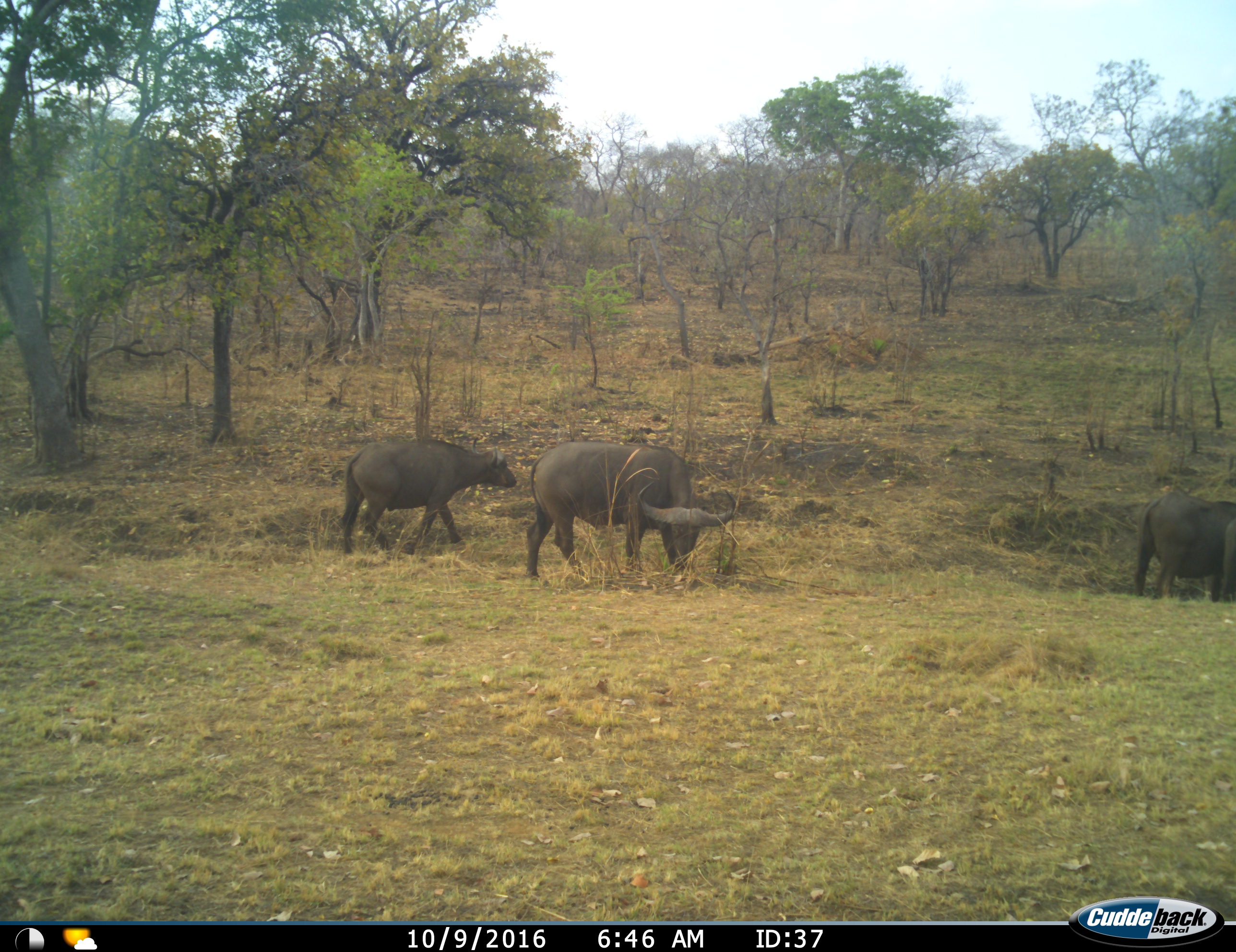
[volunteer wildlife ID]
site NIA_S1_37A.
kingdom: Animalia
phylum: Chordata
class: Mammalia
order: Artiodactyla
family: Bovidae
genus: Syncerus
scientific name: Syncerus caffer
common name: african buffalo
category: buffalo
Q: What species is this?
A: Buffalo (african buffalo) (Syncerus caffer).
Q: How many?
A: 3.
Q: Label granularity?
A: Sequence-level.